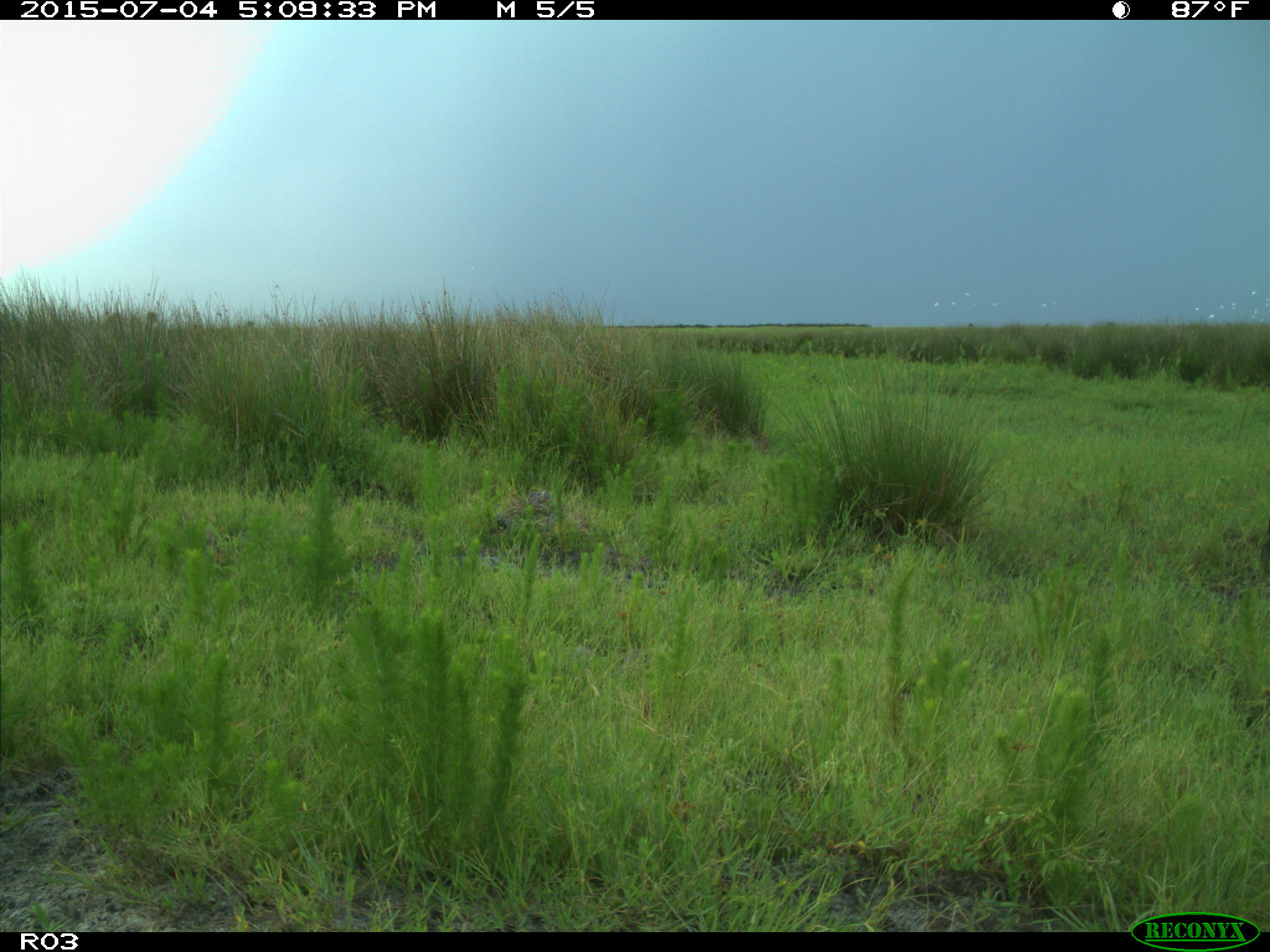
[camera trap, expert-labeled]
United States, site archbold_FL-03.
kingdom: Animalia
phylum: Chordata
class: Aves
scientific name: Aves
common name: birds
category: unidentified bird